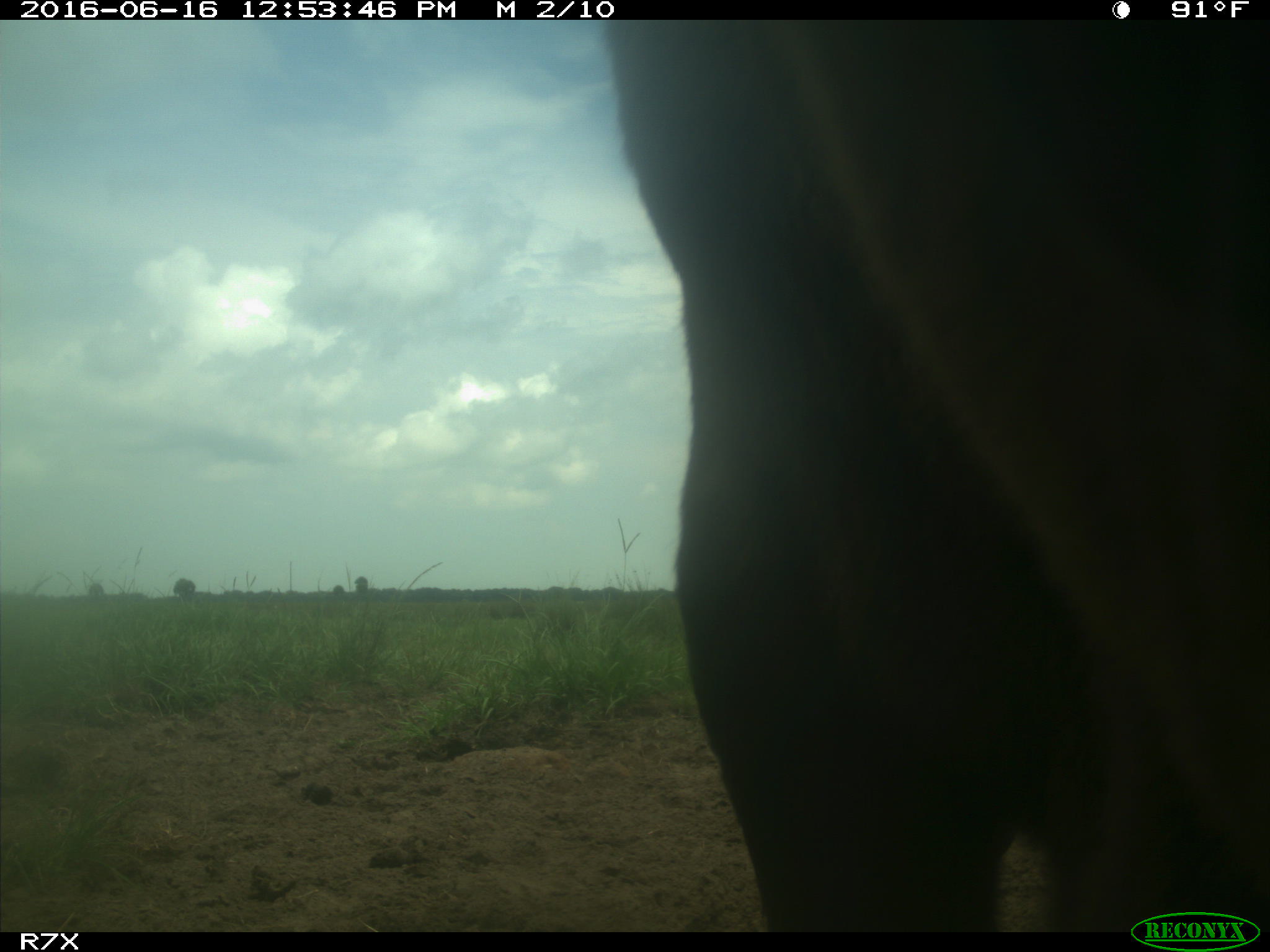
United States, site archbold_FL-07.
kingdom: Animalia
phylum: Chordata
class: Mammalia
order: Artiodactyla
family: Bovidae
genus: Bos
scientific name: Bos taurus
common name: domestic cow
Bos taurus (domestic cow).